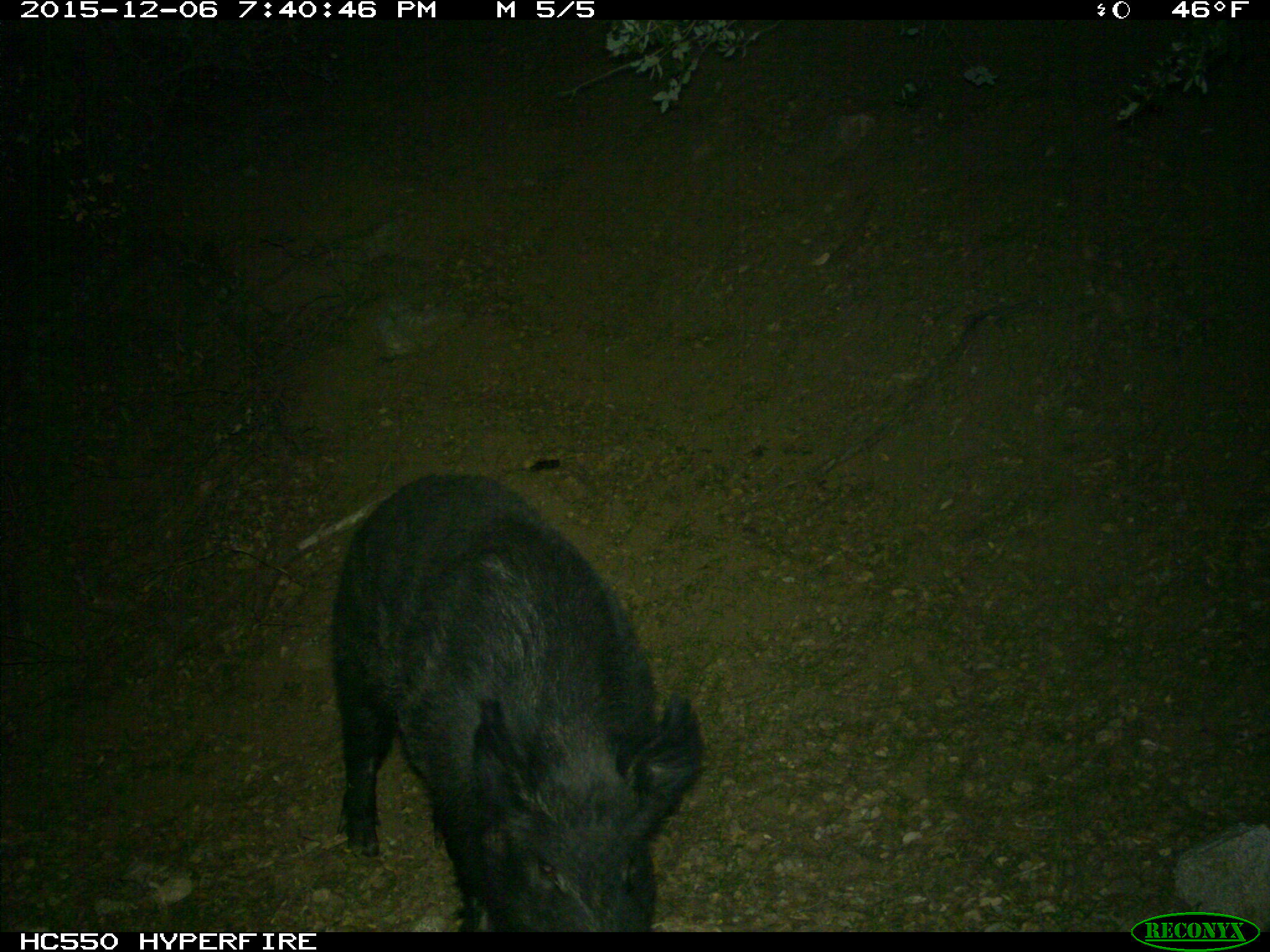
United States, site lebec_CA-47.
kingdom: Animalia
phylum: Chordata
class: Mammalia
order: Artiodactyla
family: Suidae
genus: Sus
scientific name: Sus scrofa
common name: wild boar